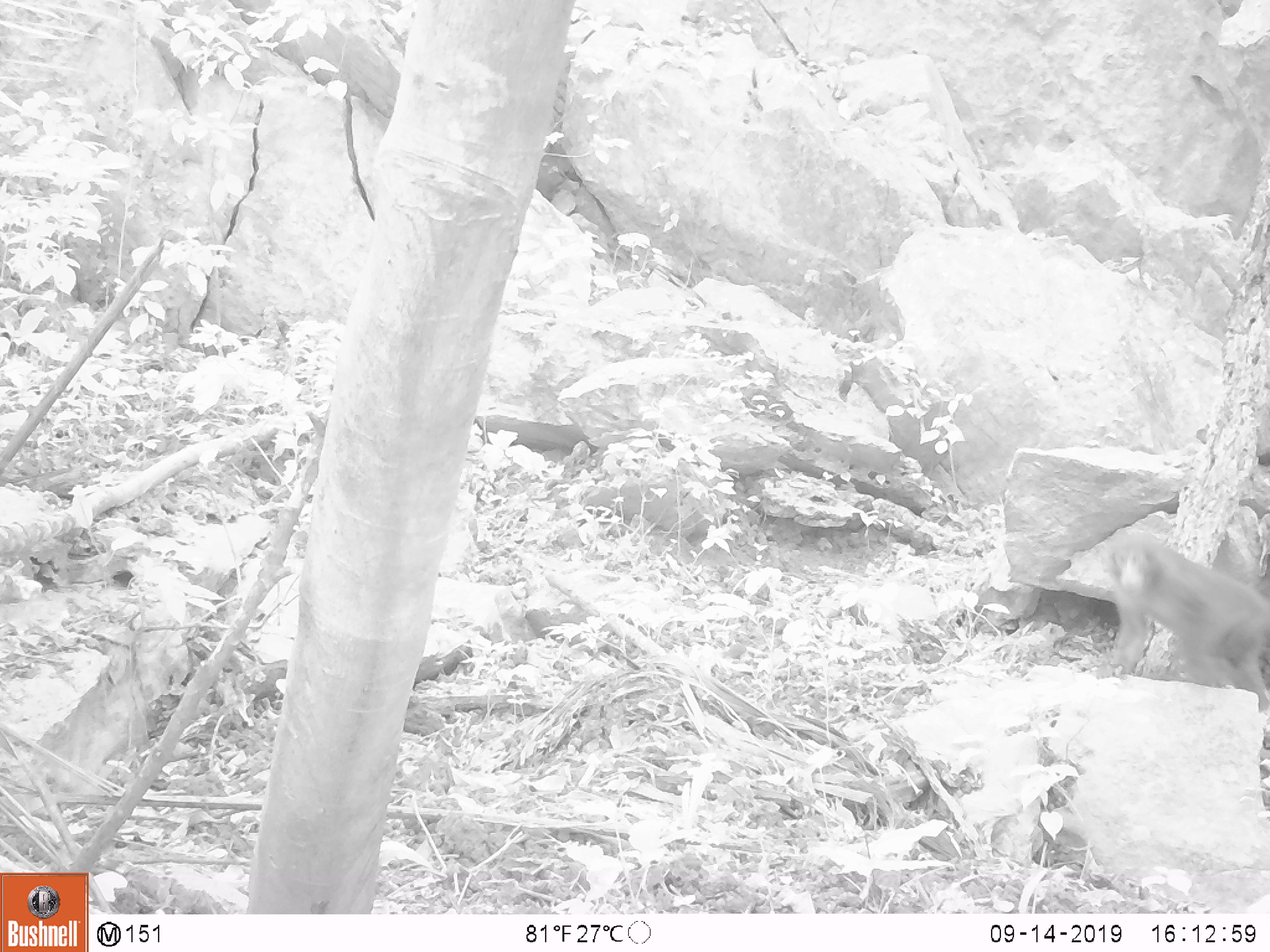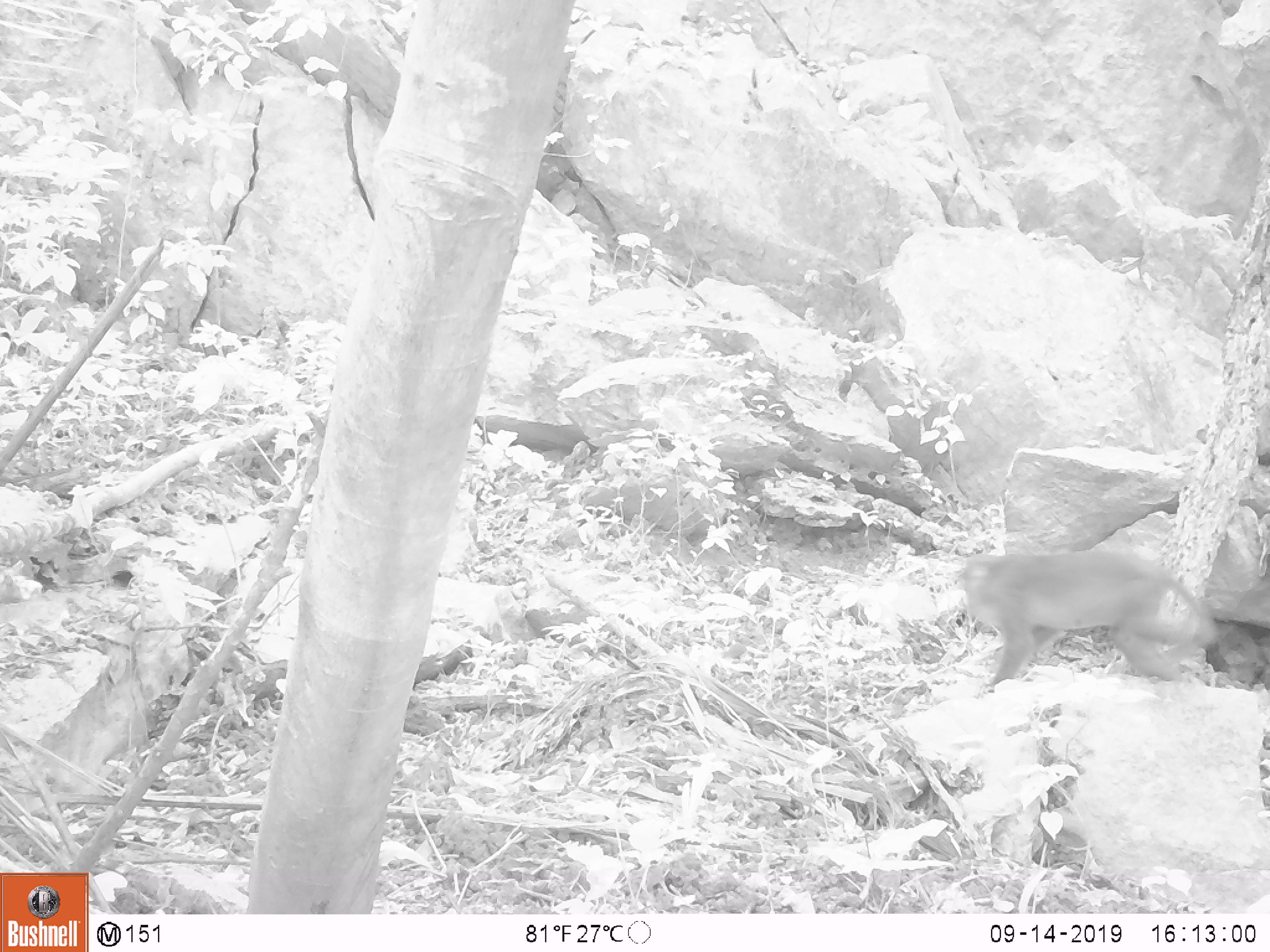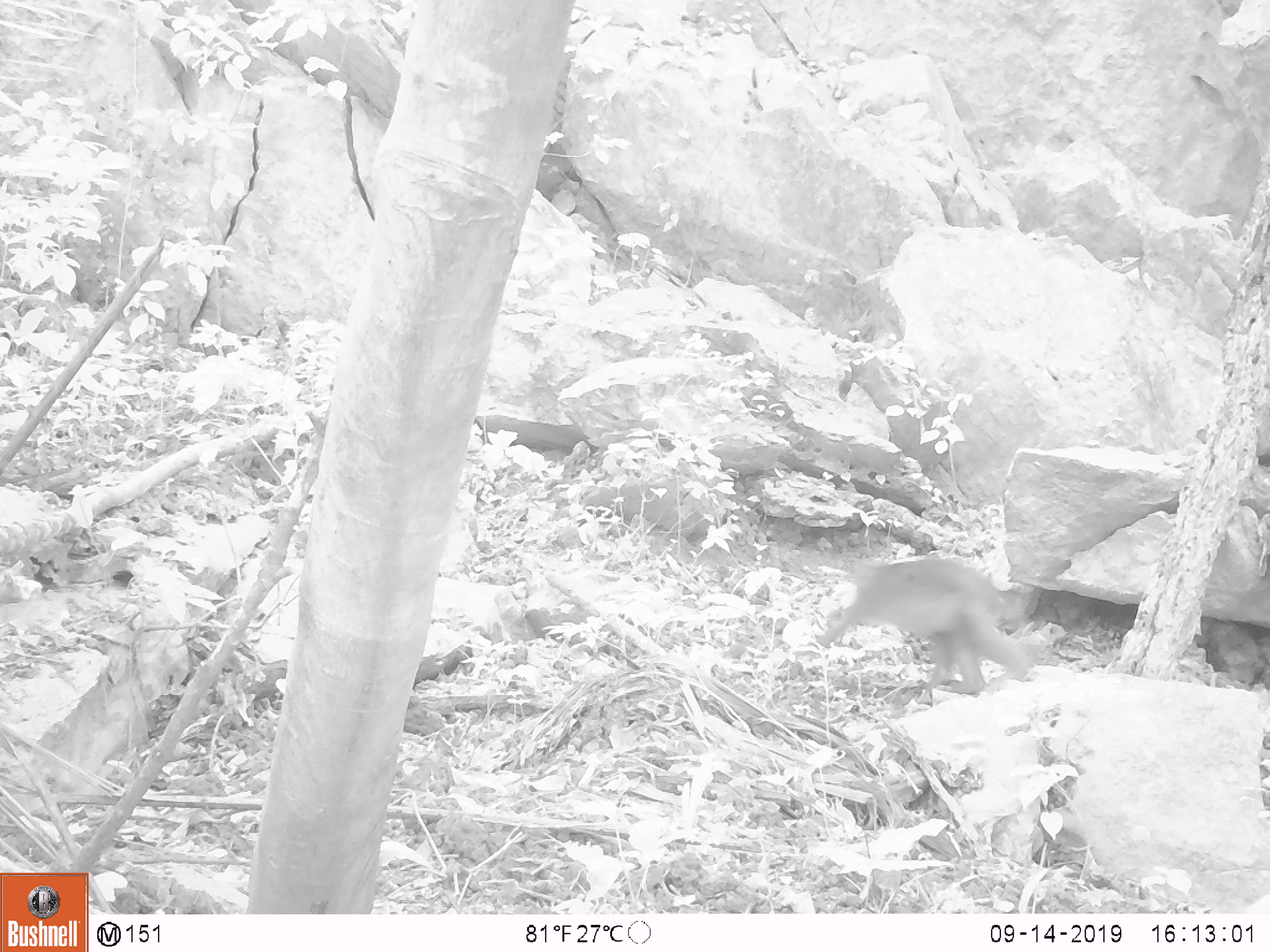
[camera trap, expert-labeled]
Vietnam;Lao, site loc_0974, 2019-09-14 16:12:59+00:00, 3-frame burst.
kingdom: Animalia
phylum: Chordata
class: Mammalia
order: Primates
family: Cercopithecidae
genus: Macaca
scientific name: Macaca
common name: macaque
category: macaque not stump tailed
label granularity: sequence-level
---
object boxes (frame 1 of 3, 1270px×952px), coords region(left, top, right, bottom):
macaque not stump tailed: region(1094, 530, 1270, 713)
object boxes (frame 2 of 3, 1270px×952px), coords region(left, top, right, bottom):
macaque not stump tailed: region(959, 548, 1230, 692)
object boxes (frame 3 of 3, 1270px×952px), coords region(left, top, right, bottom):
macaque not stump tailed: region(815, 556, 1039, 695)